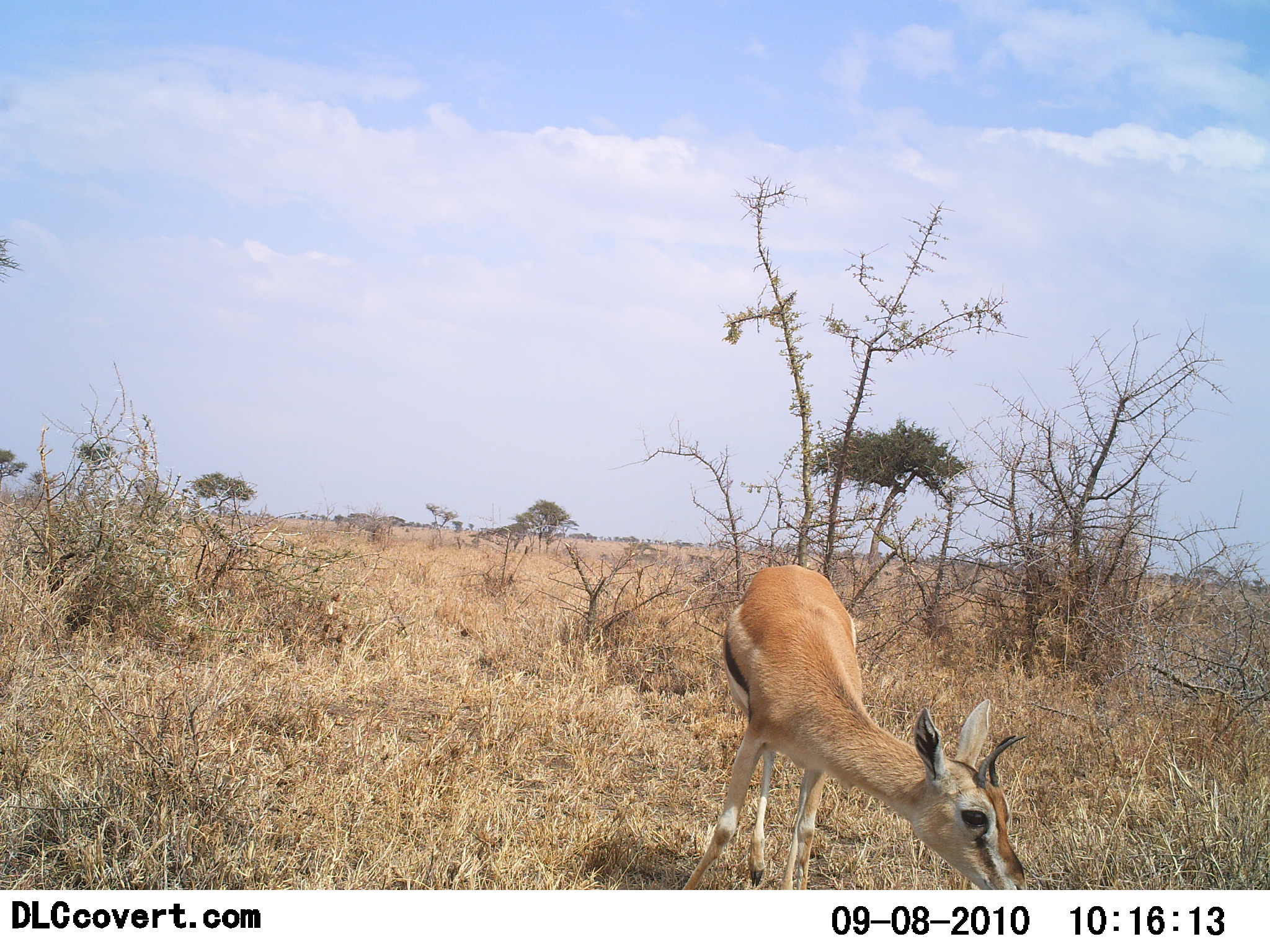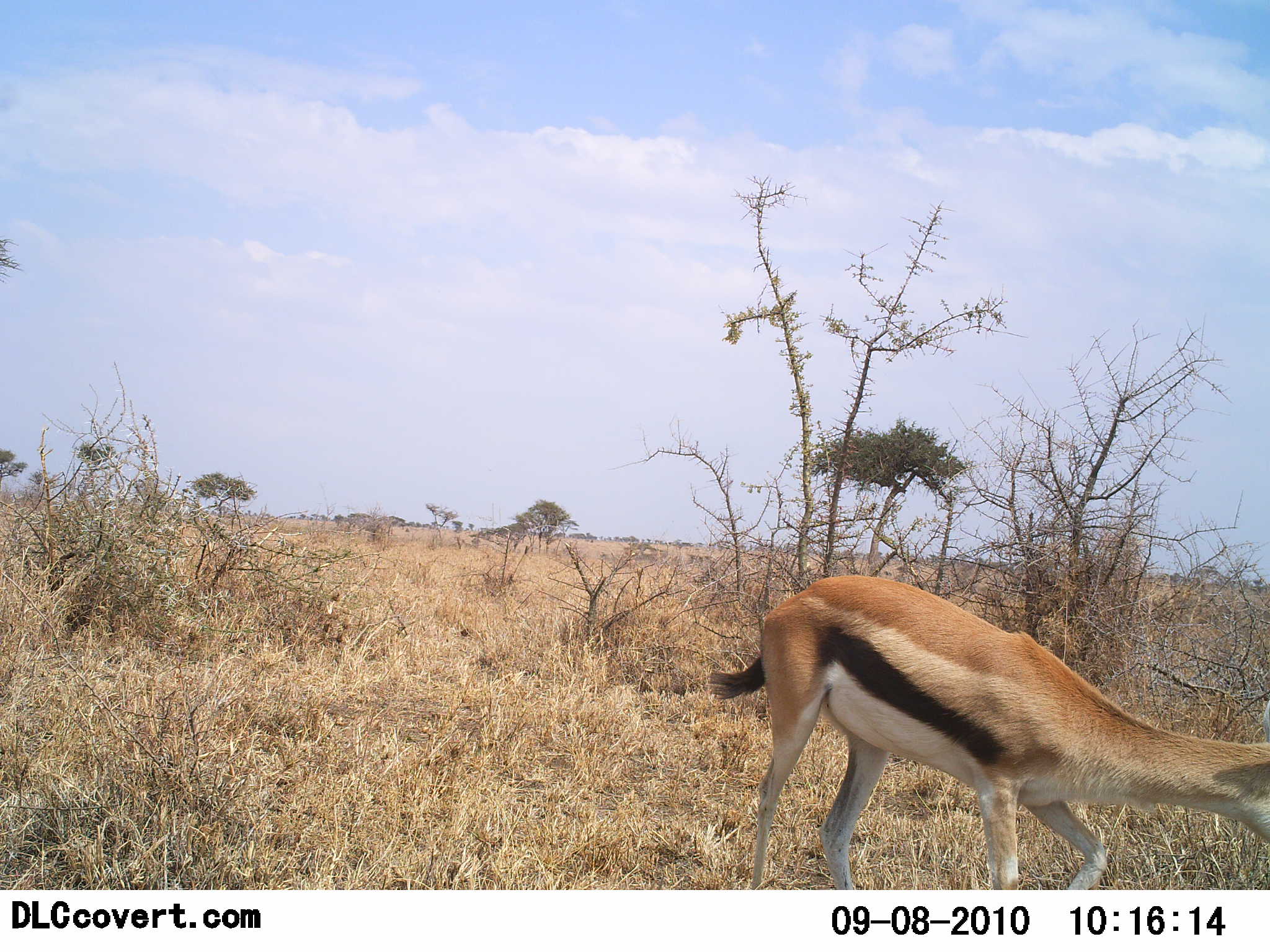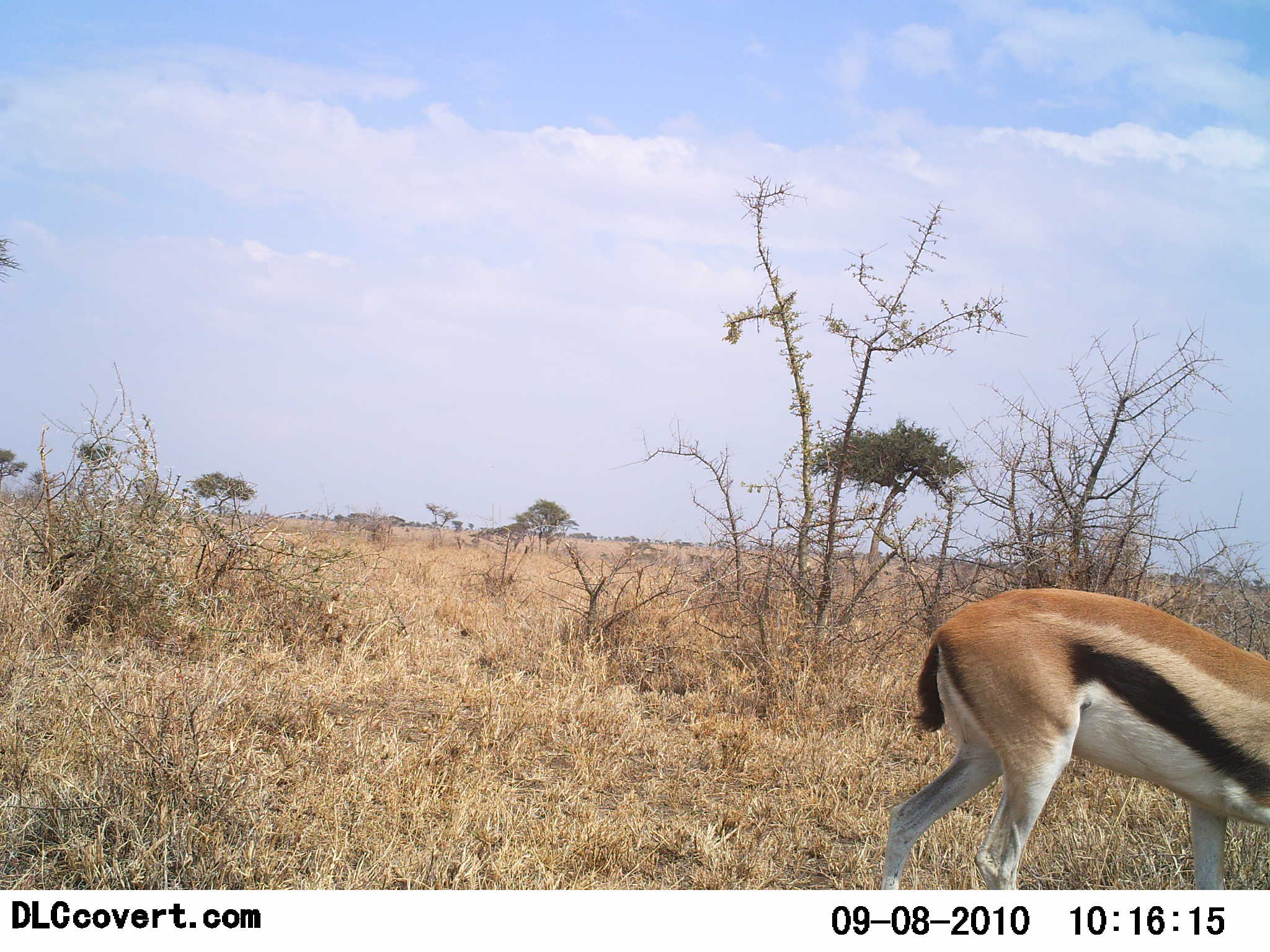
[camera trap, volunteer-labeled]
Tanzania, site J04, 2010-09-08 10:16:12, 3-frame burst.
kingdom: Animalia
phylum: Chordata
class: Mammalia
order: Artiodactyla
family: Bovidae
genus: Eudorcas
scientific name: Eudorcas thomsonii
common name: thomson's gazelle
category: gazellethomsons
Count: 1.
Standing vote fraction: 5%.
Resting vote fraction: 0%.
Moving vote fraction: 79%.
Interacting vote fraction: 0%.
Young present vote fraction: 0%.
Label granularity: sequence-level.